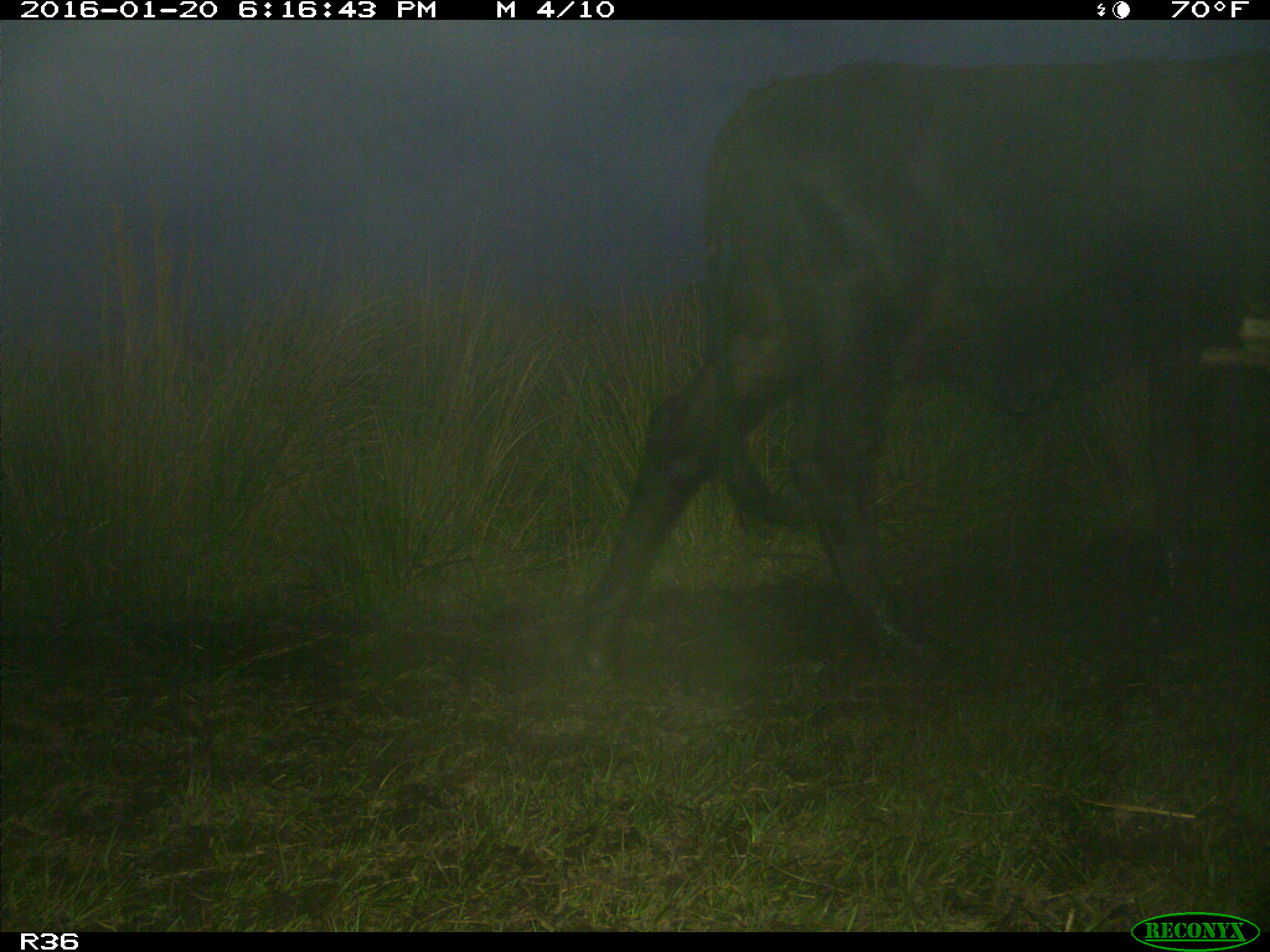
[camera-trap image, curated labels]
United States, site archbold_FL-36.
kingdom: Animalia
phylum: Chordata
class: Mammalia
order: Artiodactyla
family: Bovidae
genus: Bos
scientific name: Bos taurus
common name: domestic cow